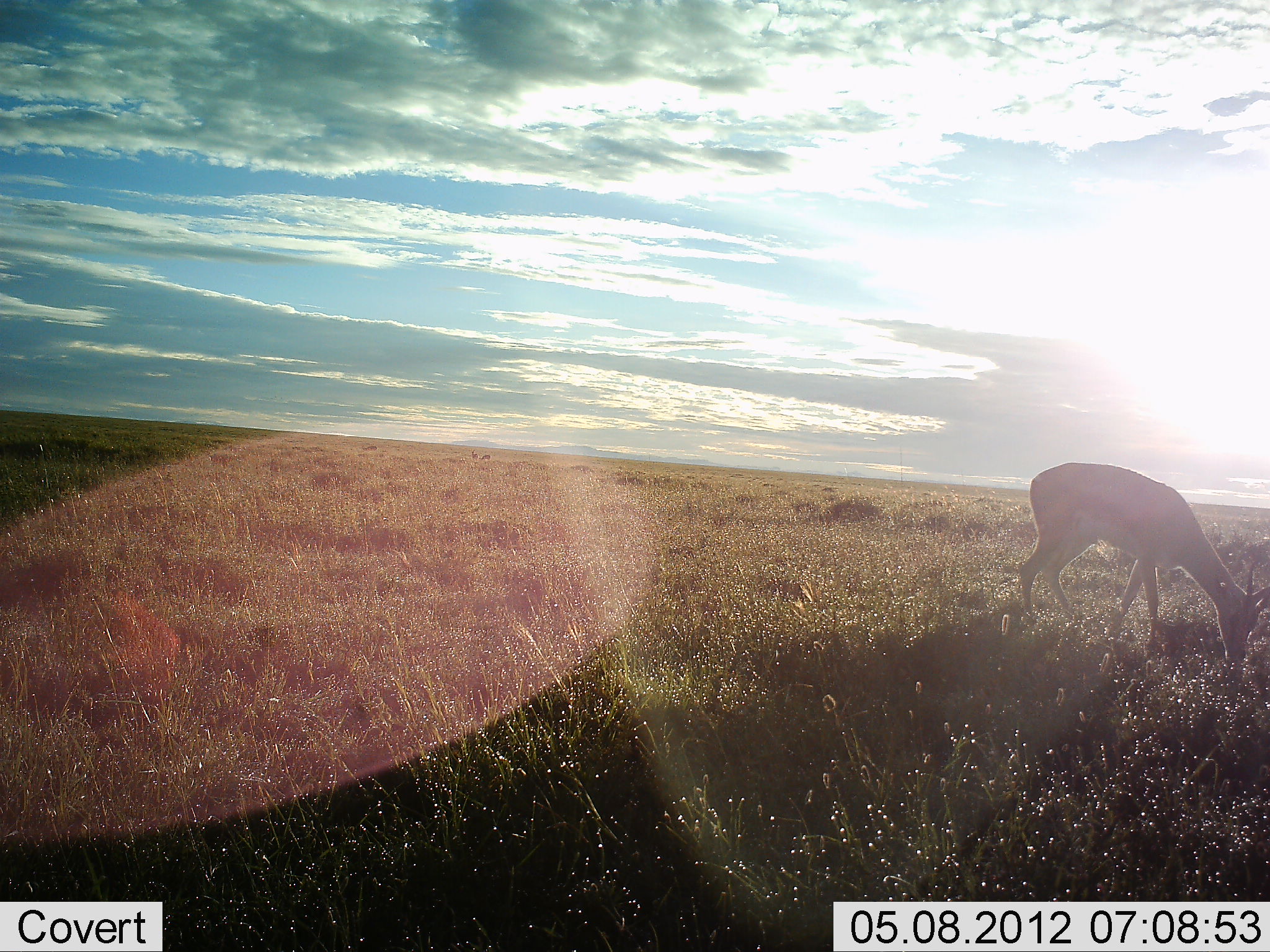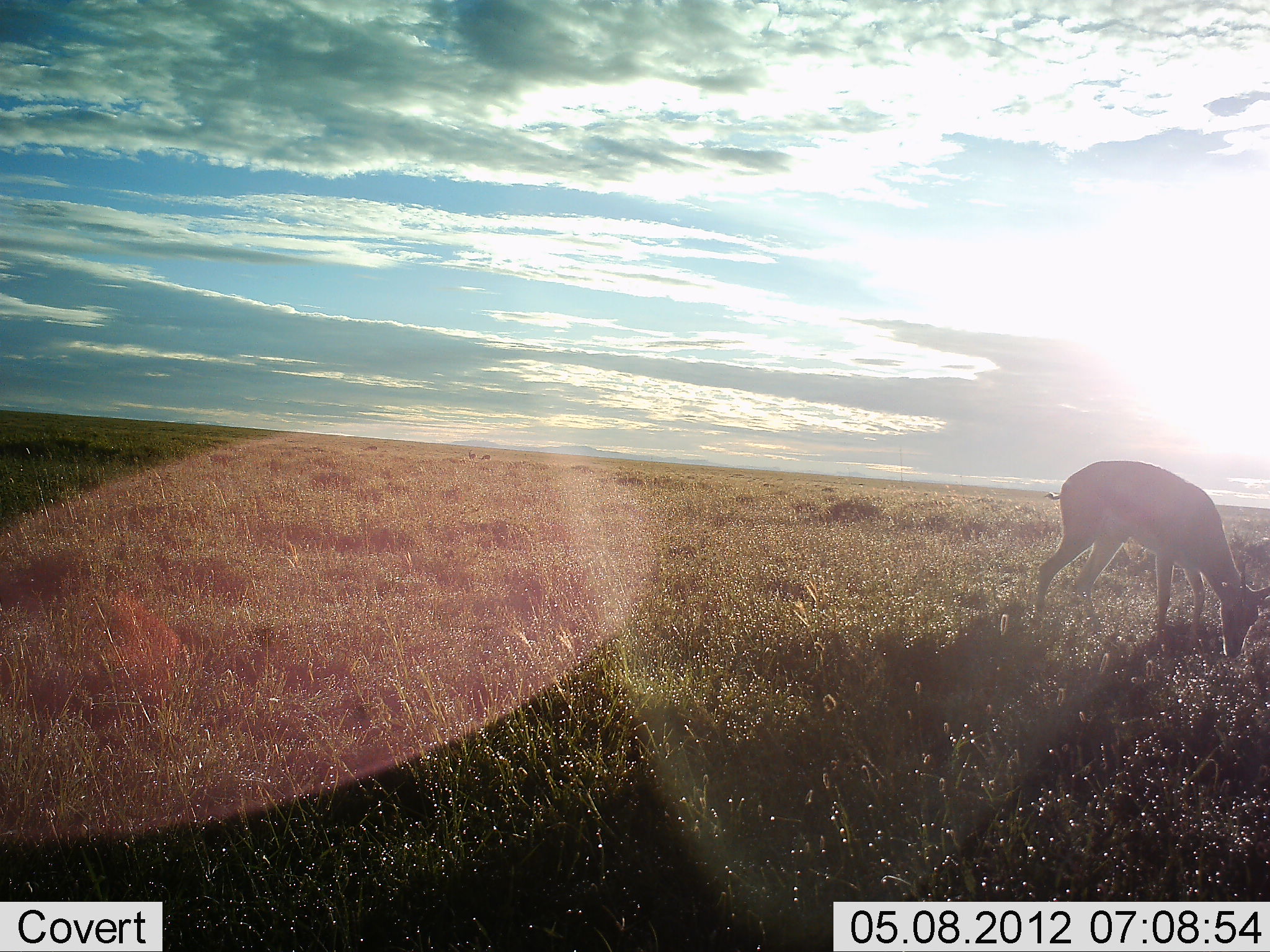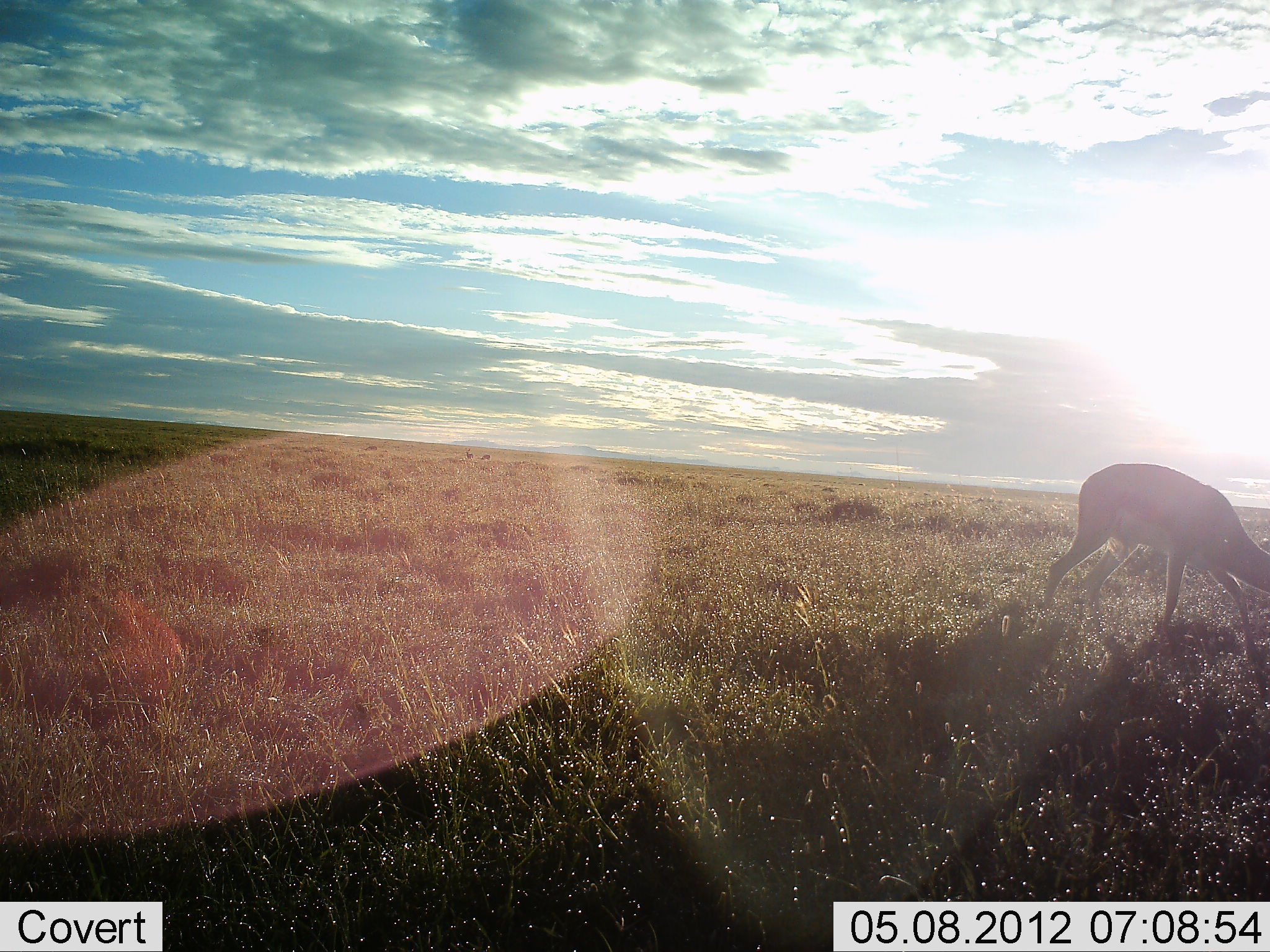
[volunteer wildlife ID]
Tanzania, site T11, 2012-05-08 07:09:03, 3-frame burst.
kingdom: Animalia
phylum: Chordata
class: Mammalia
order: Artiodactyla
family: Bovidae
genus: Eudorcas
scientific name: Eudorcas thomsonii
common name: thomson's gazelle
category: gazellethomsons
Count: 1.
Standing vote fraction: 30%.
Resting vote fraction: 0%.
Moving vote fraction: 0%.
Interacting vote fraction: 0%.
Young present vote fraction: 0%.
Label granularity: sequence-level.